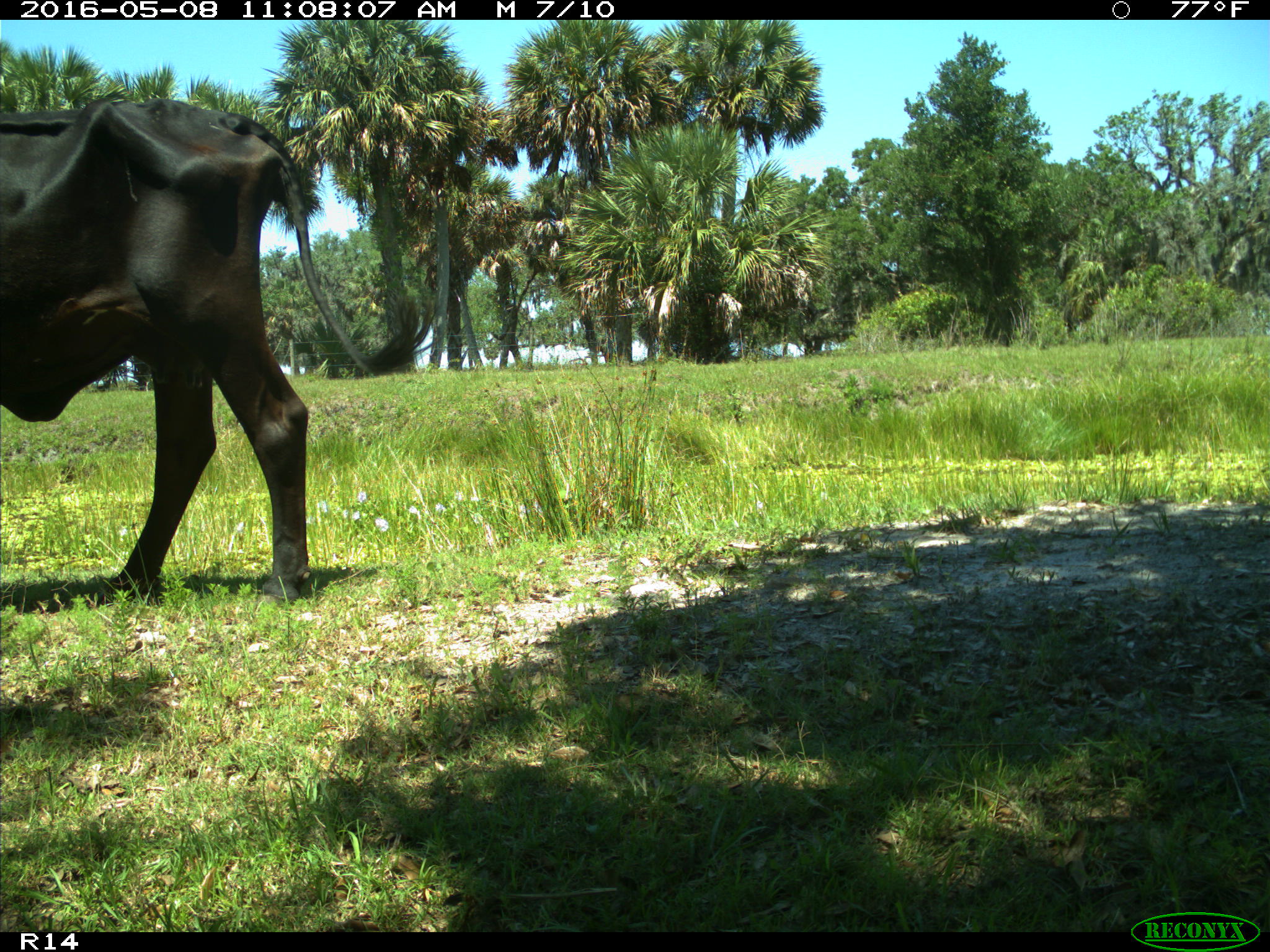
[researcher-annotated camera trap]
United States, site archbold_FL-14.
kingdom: Animalia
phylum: Chordata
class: Mammalia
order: Artiodactyla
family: Bovidae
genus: Bos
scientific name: Bos taurus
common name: domestic cow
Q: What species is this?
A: Bos taurus (domestic cow).